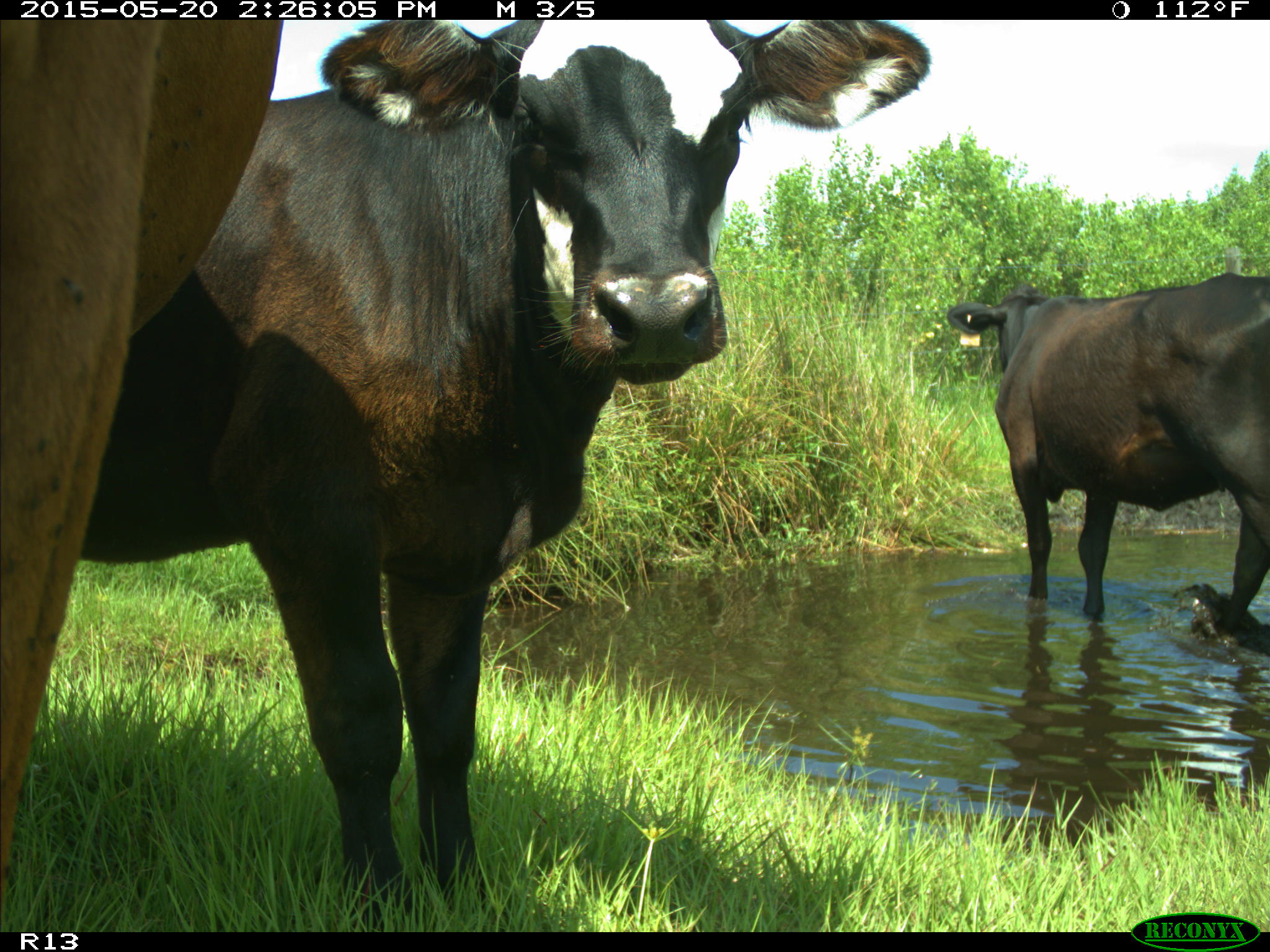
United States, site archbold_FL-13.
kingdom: Animalia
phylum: Chordata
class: Mammalia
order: Artiodactyla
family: Bovidae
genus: Bos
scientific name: Bos taurus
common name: domestic cow